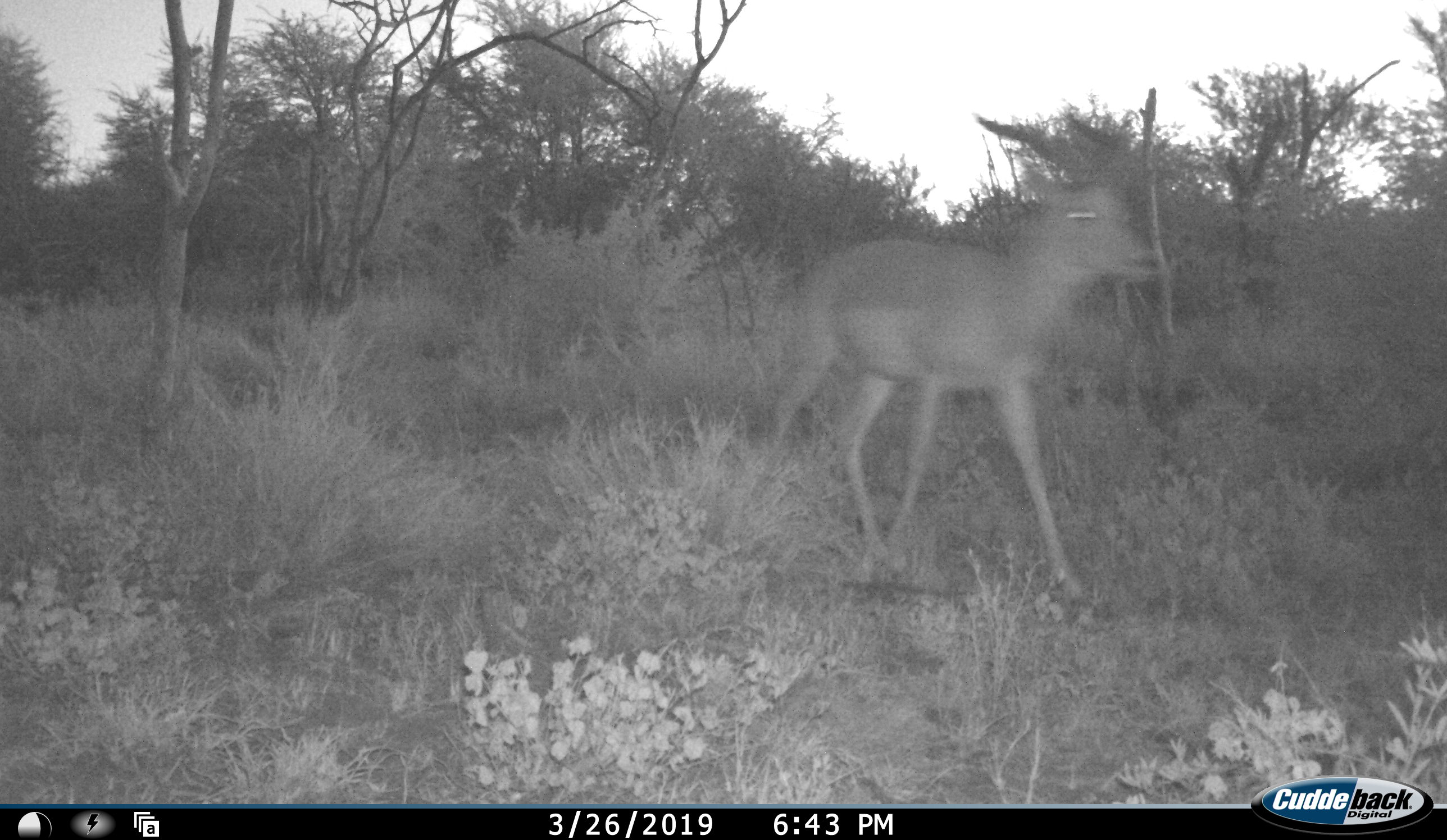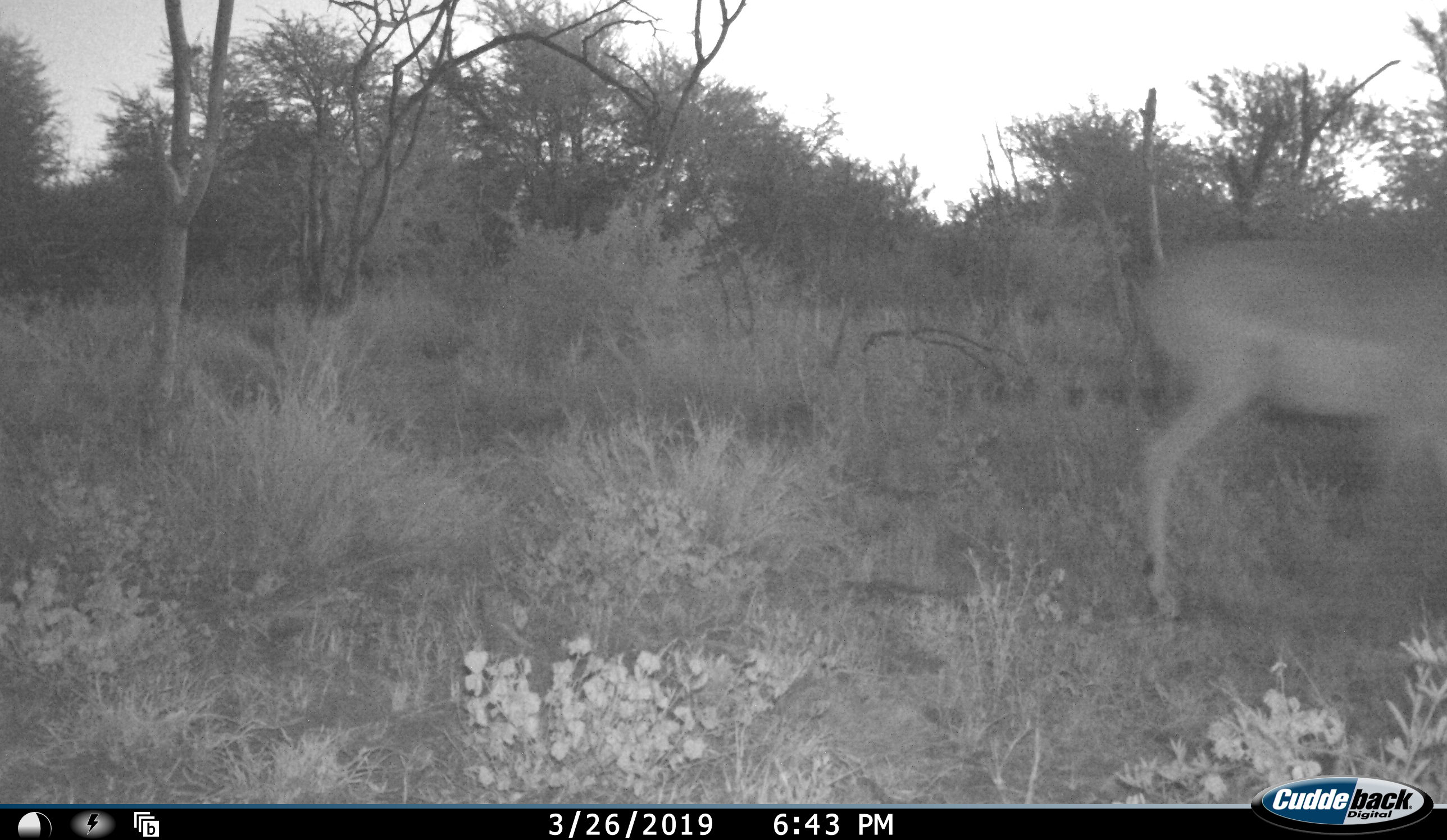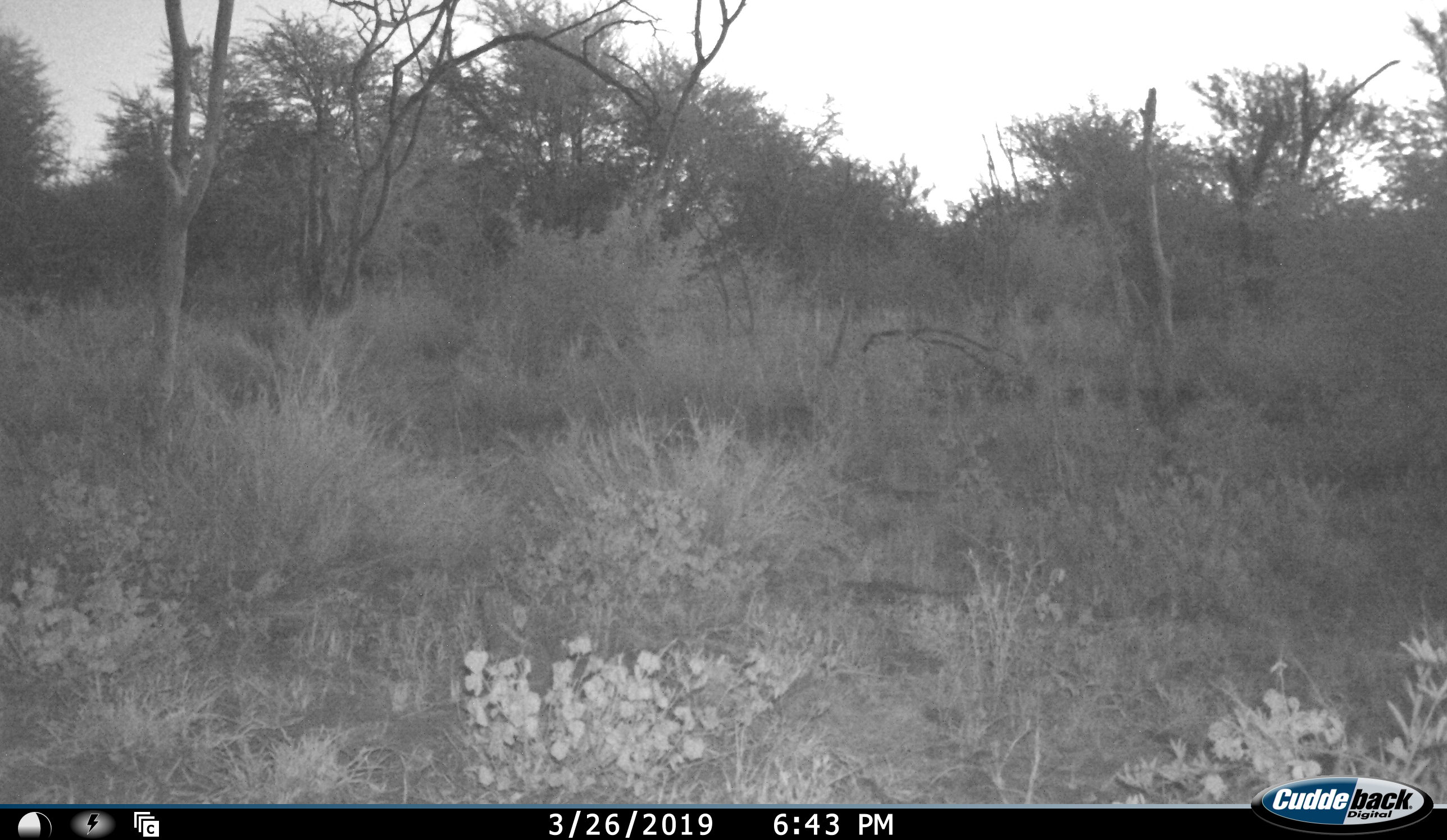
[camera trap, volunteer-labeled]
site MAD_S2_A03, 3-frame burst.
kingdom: Animalia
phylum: Chordata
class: Mammalia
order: Artiodactyla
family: Bovidae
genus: Aepyceros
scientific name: Aepyceros melampus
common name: impala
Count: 1.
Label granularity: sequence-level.